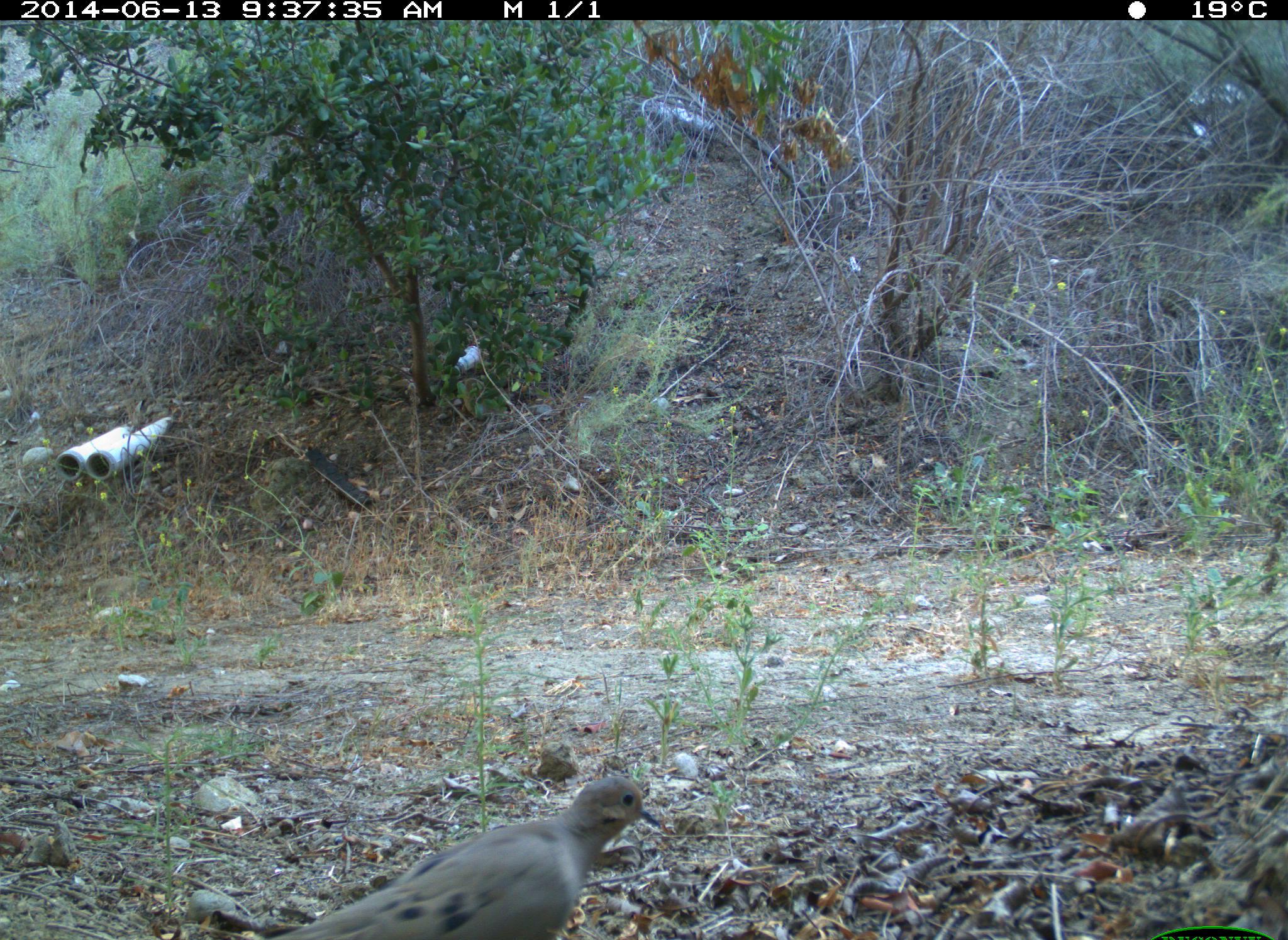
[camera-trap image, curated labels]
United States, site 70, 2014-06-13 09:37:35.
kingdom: Animalia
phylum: Chordata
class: Aves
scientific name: Aves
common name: bird